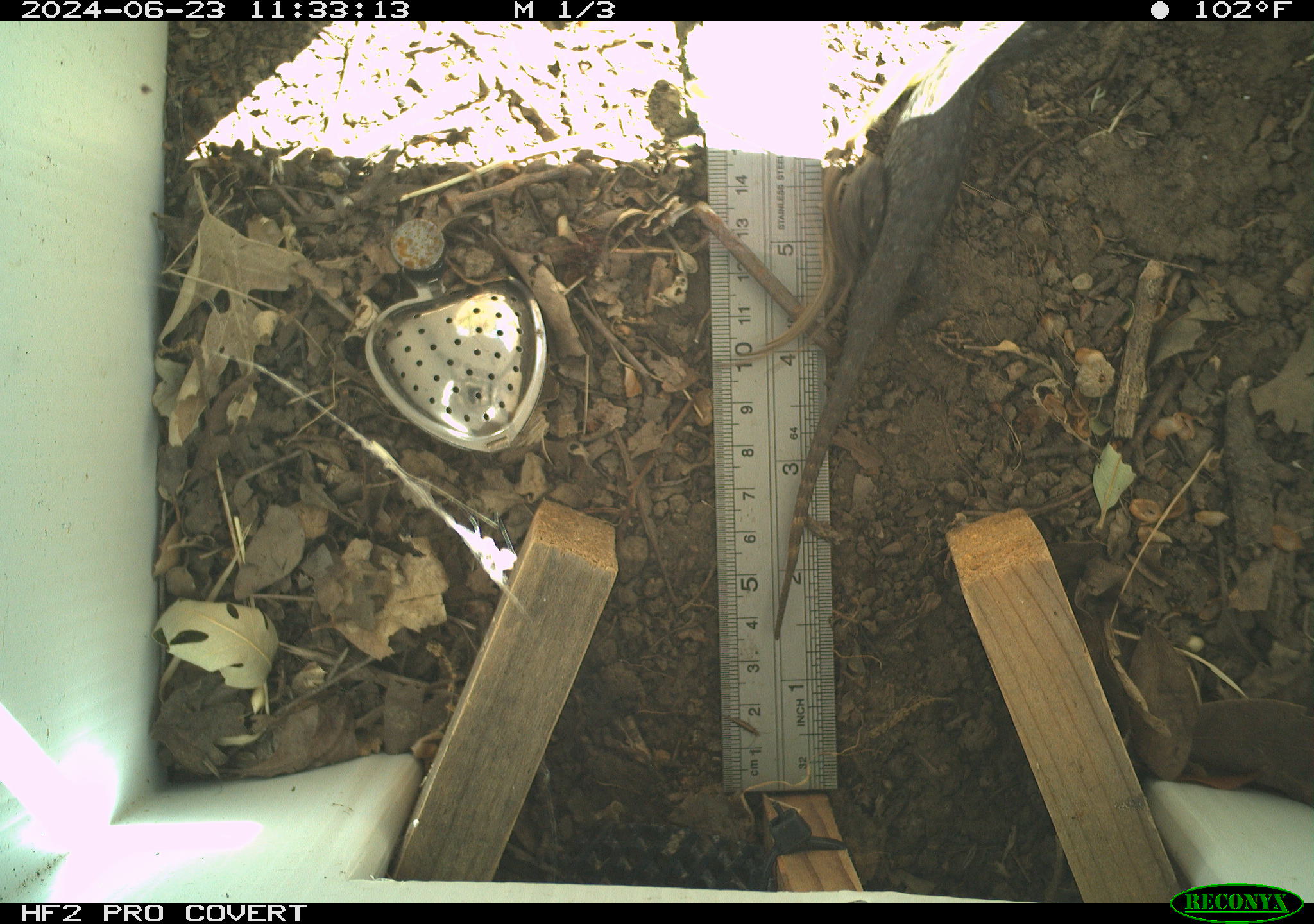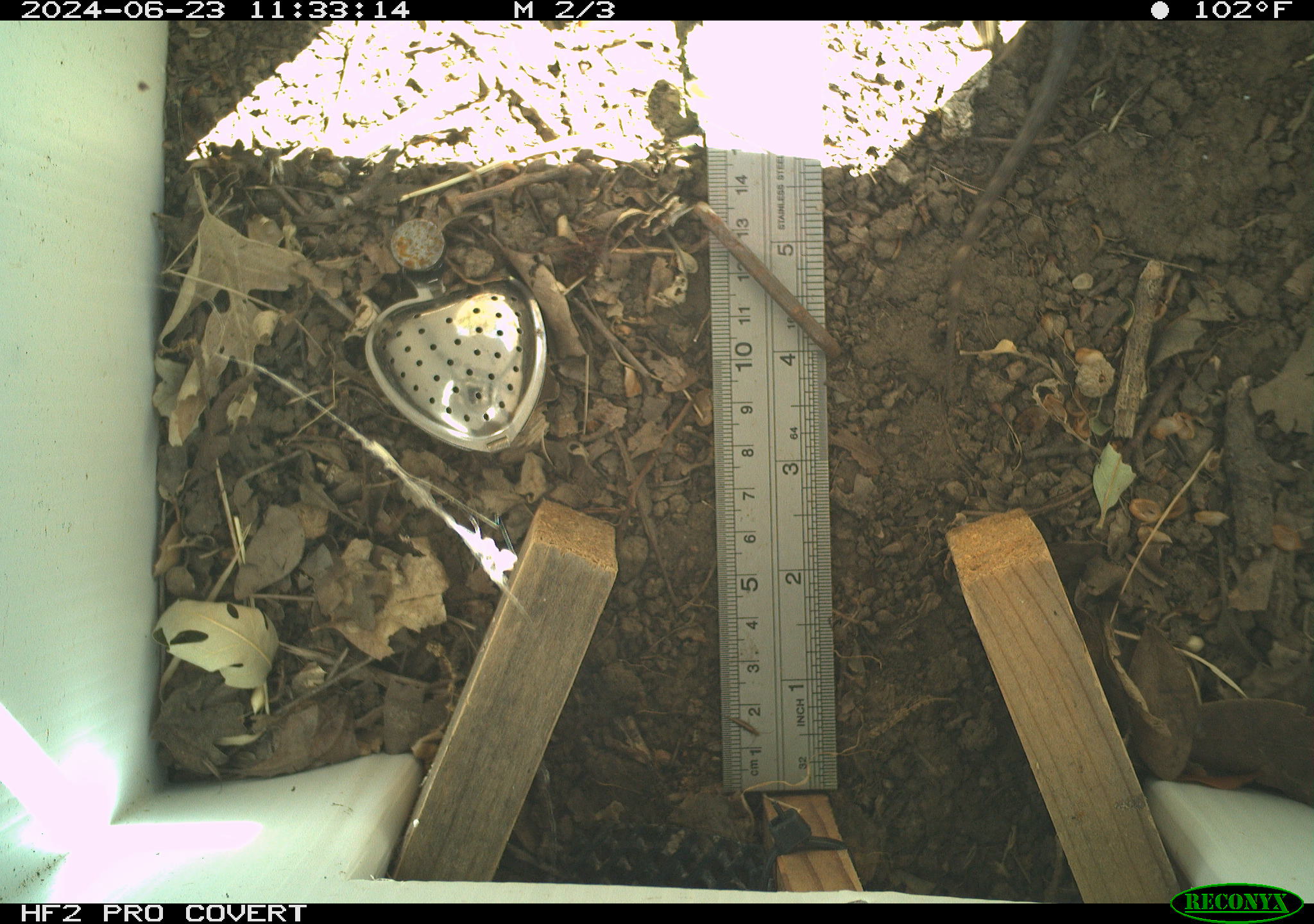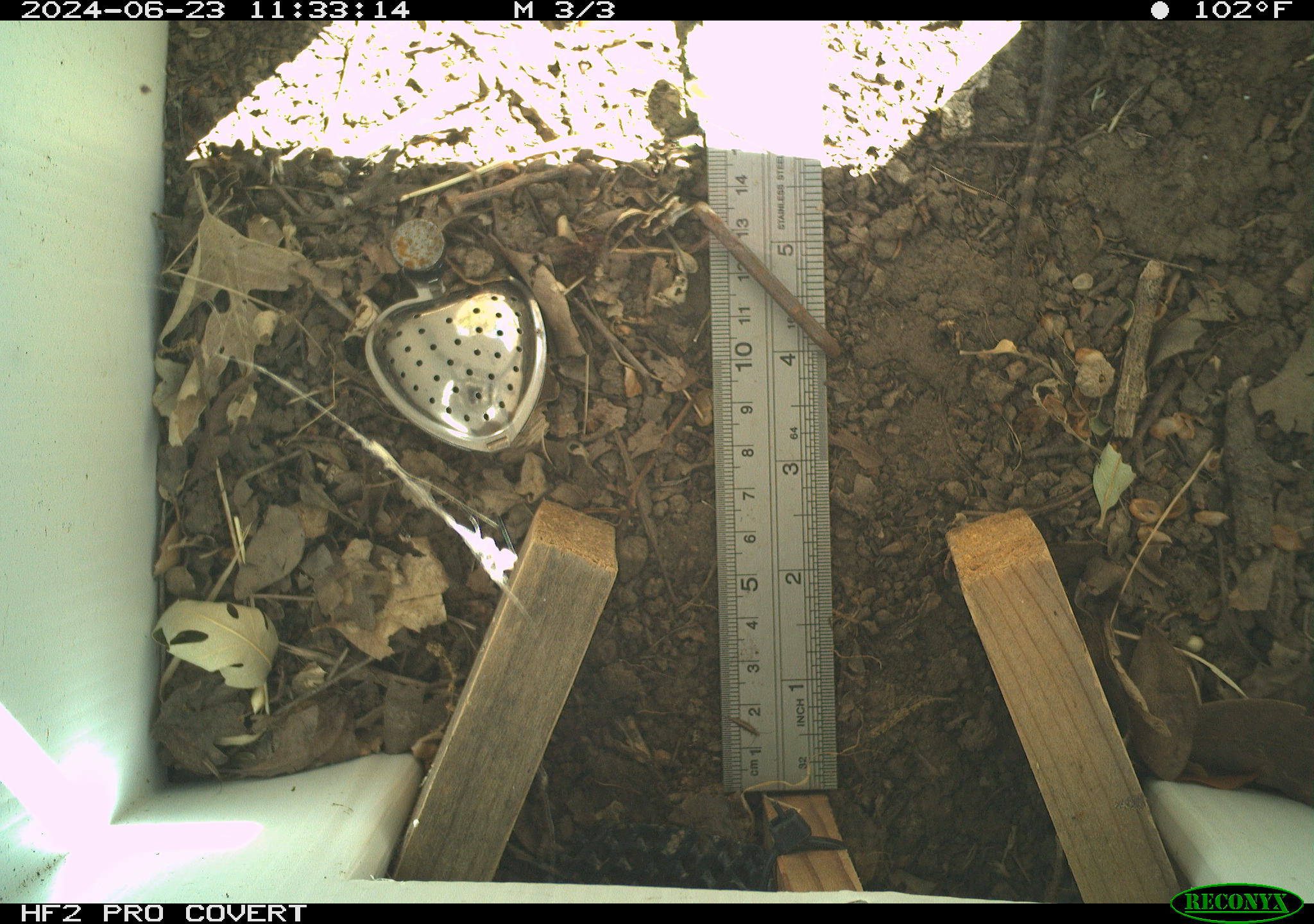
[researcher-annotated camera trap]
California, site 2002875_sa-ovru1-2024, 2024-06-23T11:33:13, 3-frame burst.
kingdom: Animalia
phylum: Chordata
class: Reptilia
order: Squamata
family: Phrynosomatidae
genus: Sceloporus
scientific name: Sceloporus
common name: spiny lizards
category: sceloporus species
Sceloporus species (spiny lizards) (Sceloporus).